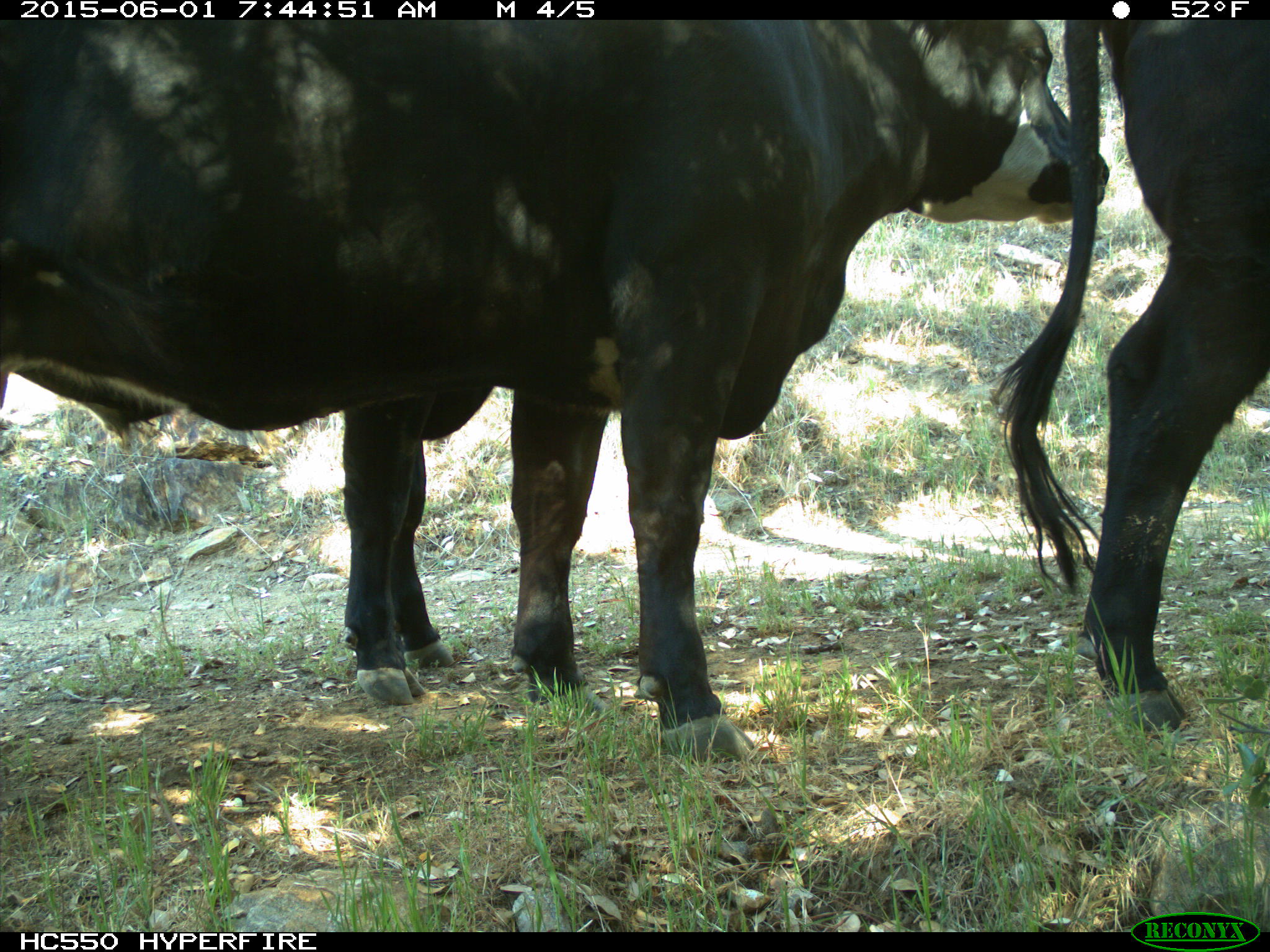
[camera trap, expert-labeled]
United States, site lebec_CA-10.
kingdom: Animalia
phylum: Chordata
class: Mammalia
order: Artiodactyla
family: Bovidae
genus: Bos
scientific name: Bos taurus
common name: domestic cow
Bos taurus (domestic cow).